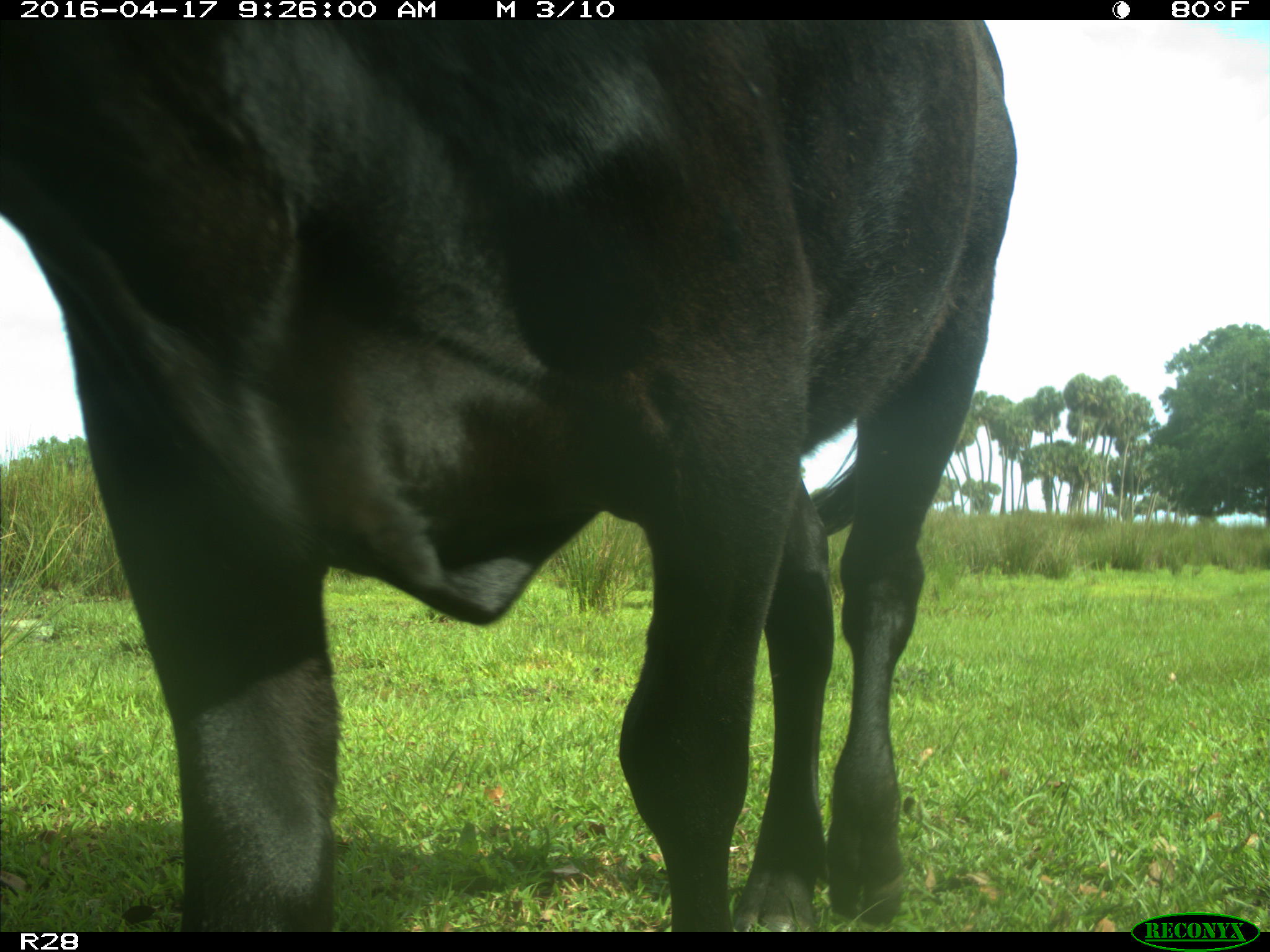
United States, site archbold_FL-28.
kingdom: Animalia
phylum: Chordata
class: Mammalia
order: Artiodactyla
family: Bovidae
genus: Bos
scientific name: Bos taurus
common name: domestic cow